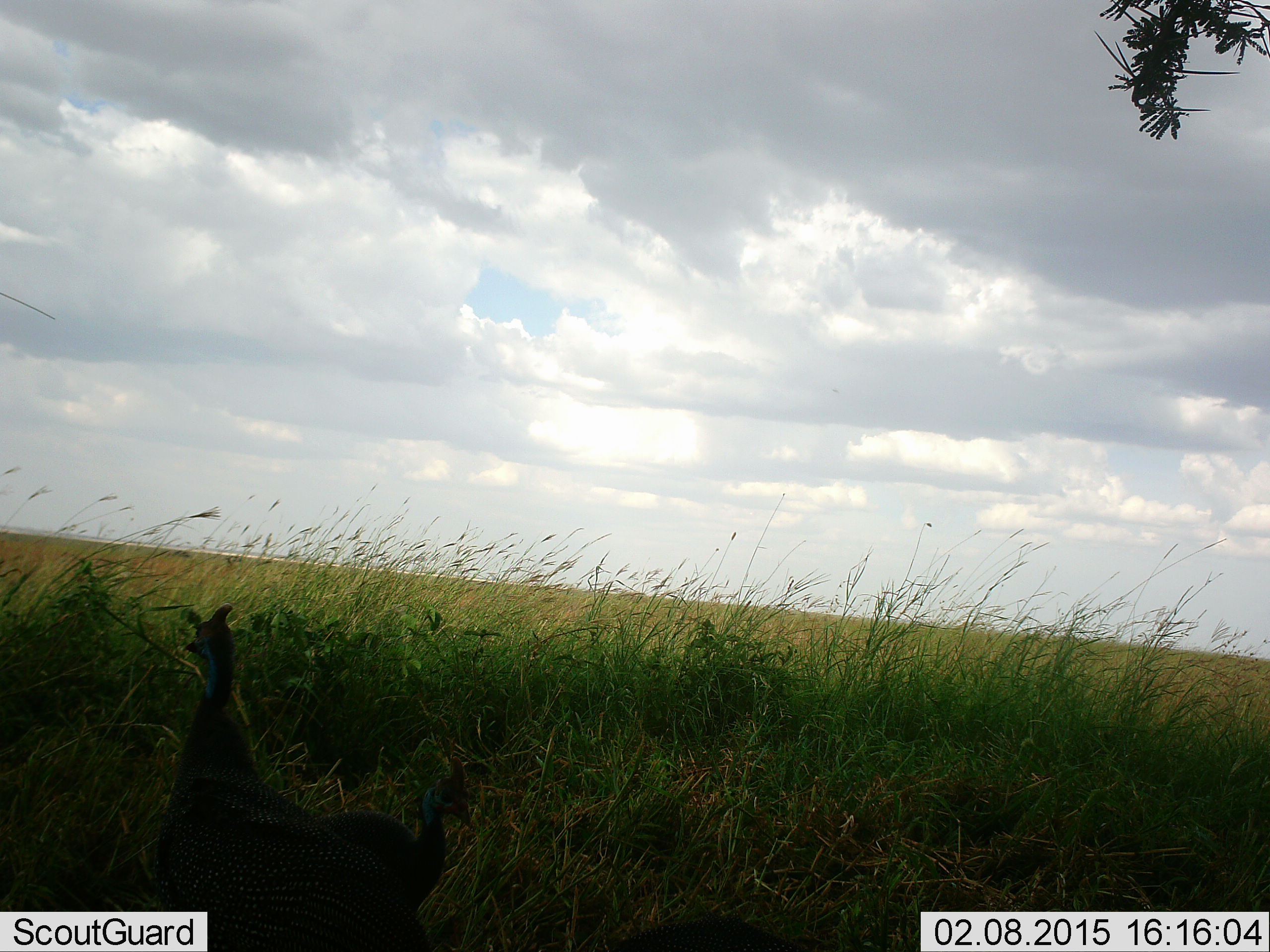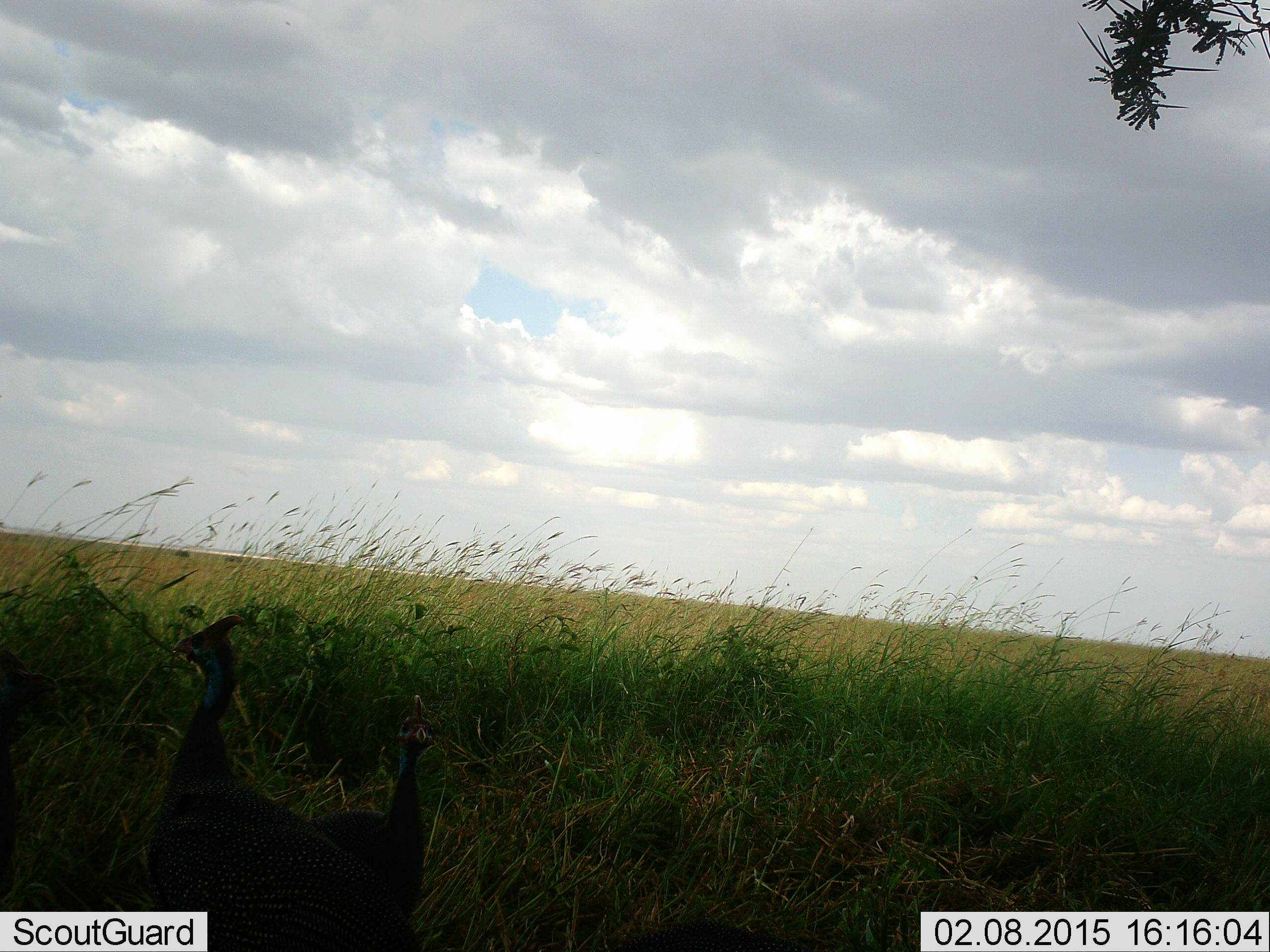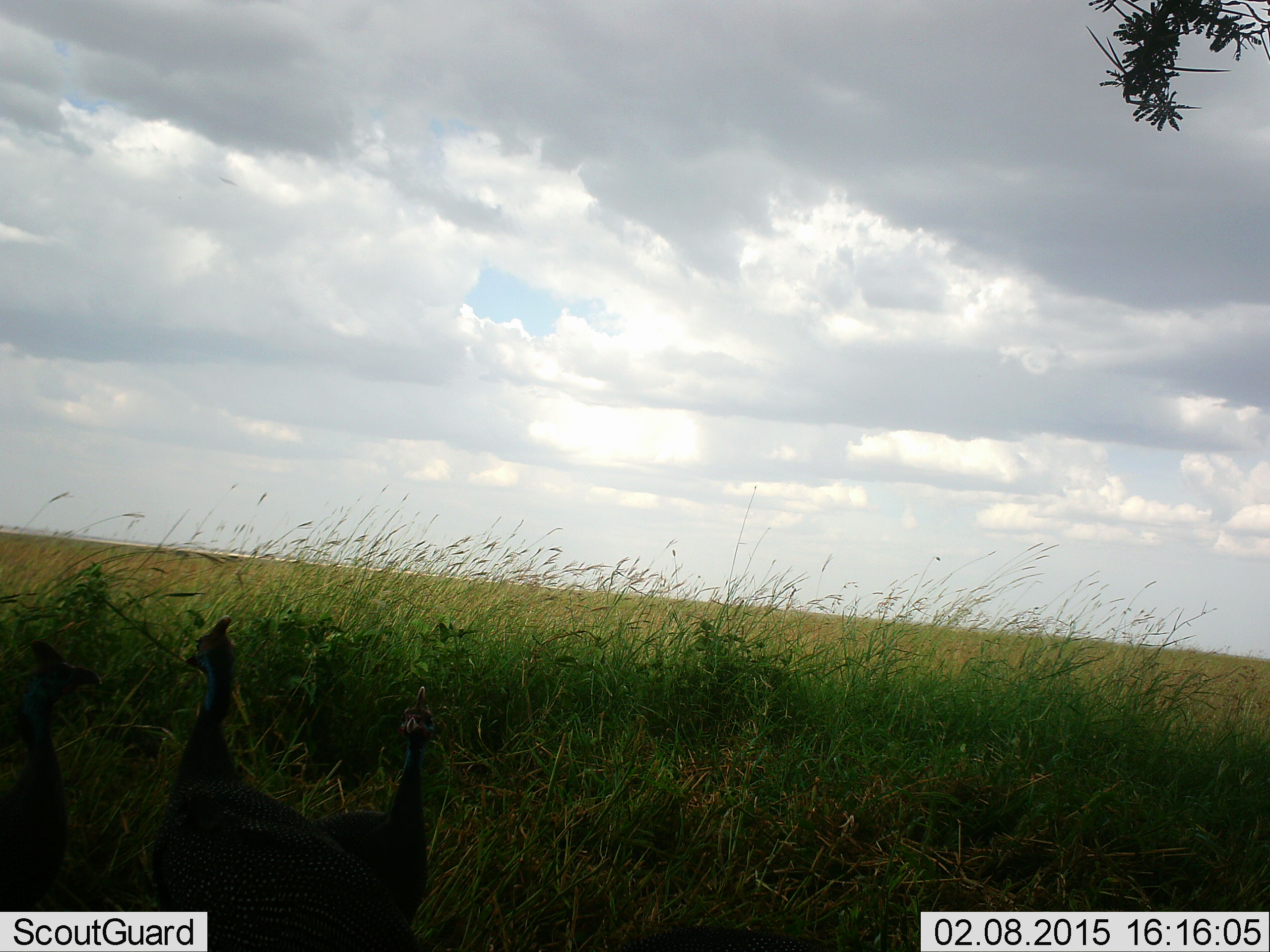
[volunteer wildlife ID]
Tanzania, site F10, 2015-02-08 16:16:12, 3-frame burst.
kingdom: Animalia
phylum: Chordata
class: Aves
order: Galliformes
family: Numididae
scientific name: Numididae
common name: guinea fowl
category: guineafowl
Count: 2.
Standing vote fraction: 90%.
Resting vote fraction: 0%.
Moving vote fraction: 20%.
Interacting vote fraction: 0%.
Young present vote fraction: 10%.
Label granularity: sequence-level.